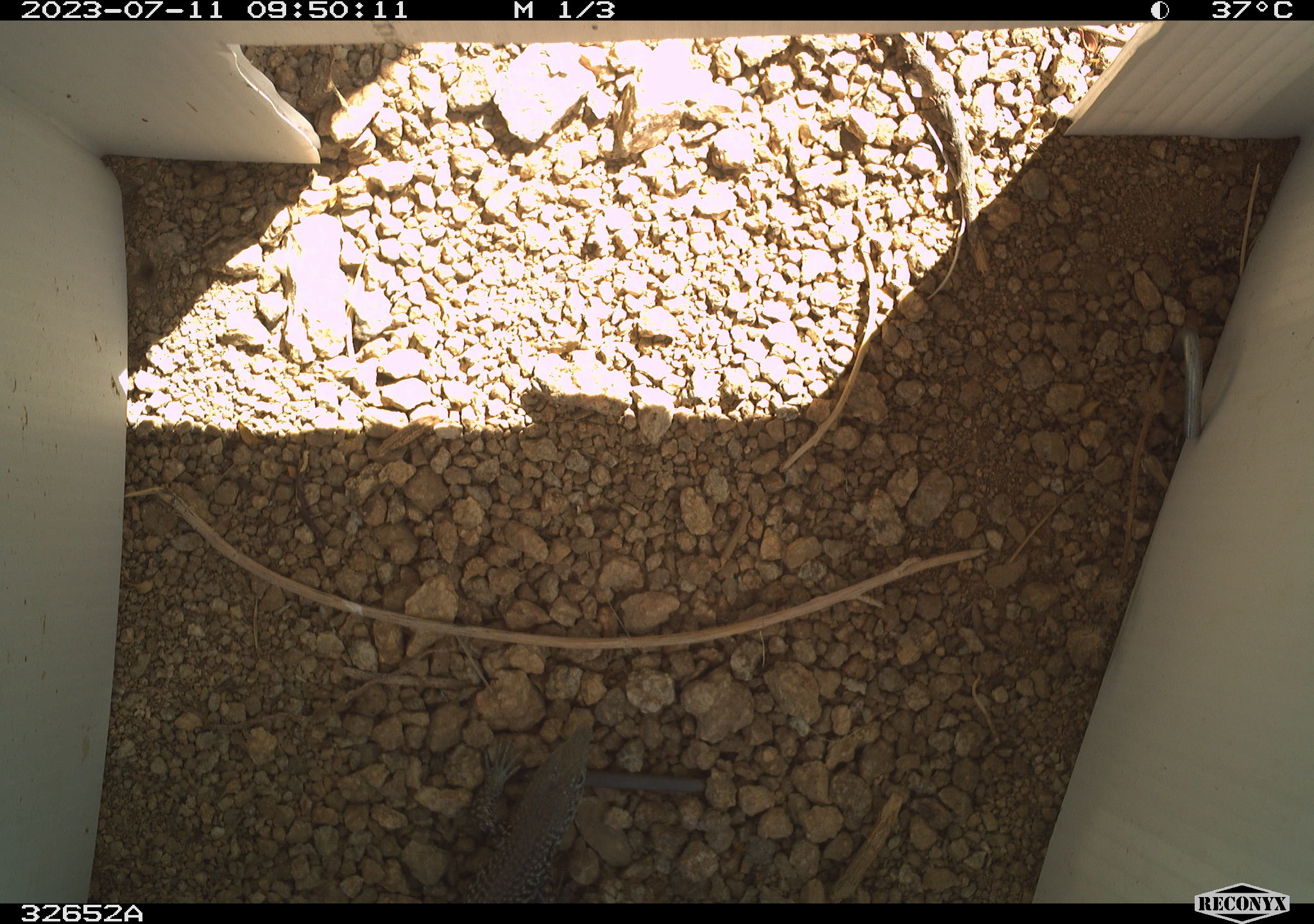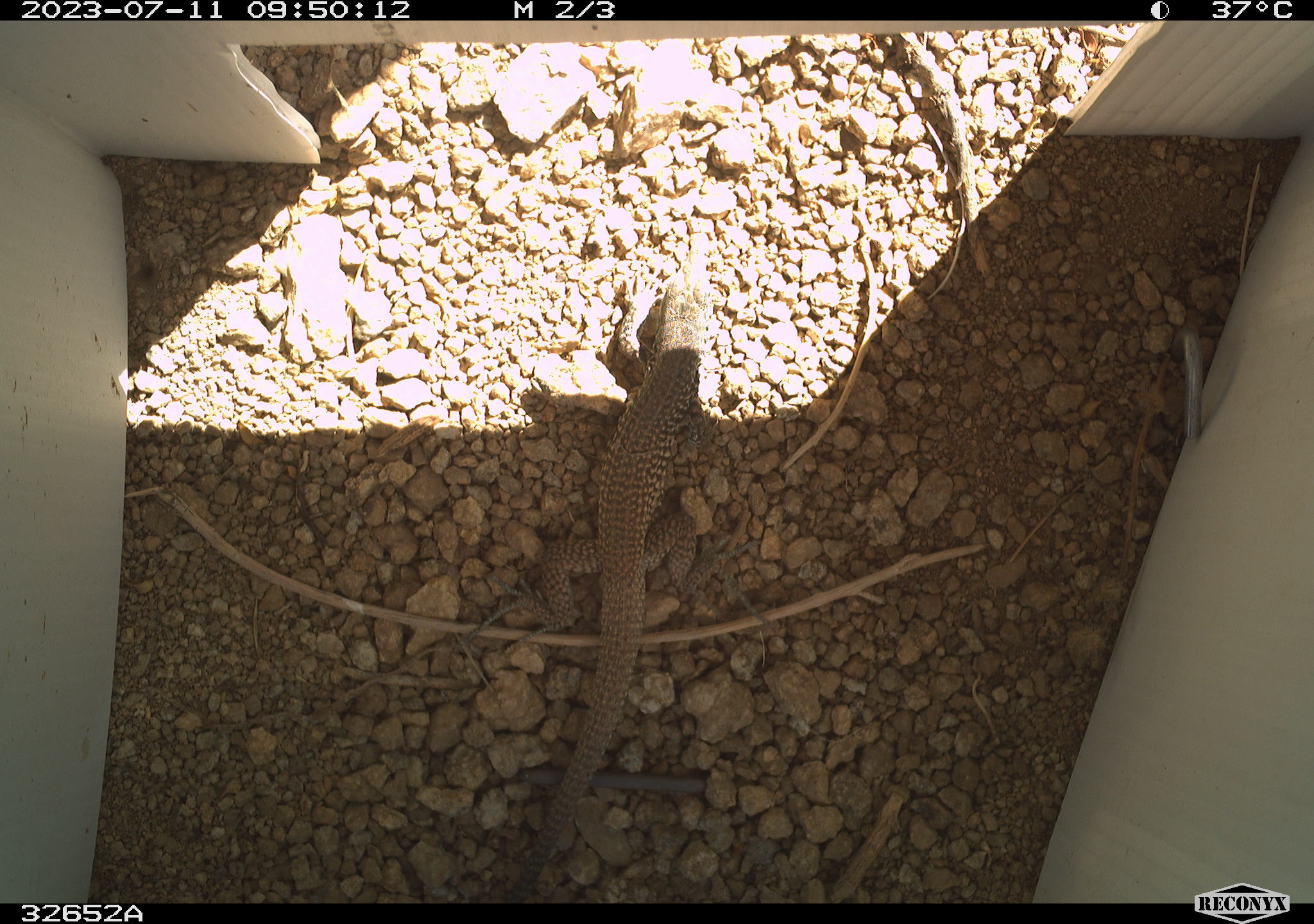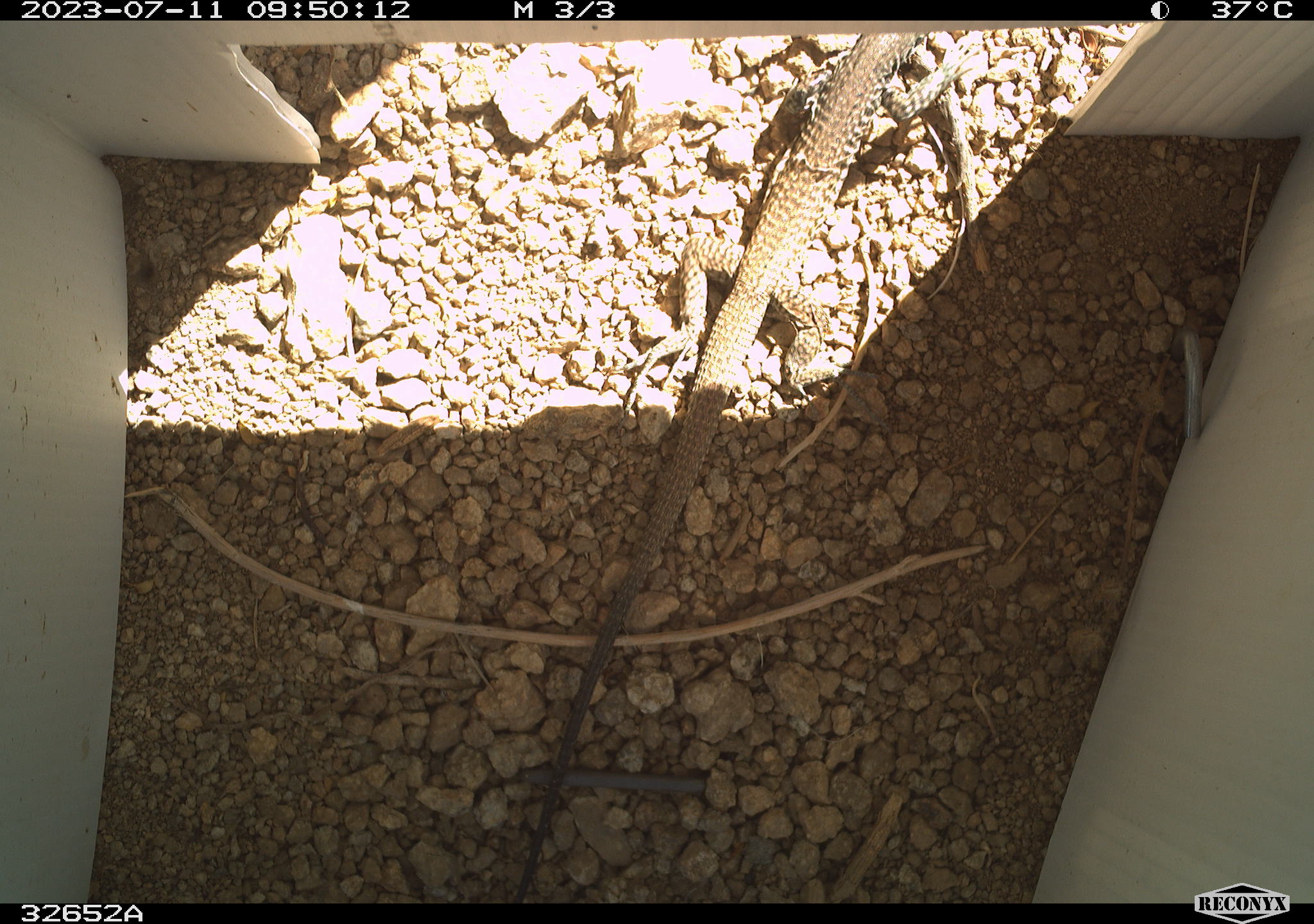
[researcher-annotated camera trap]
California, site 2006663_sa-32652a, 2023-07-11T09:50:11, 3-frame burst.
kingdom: Animalia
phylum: Chordata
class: Reptilia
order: Squamata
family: Teiidae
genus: Aspidoscelis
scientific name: Aspidoscelis tigris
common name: western whiptail